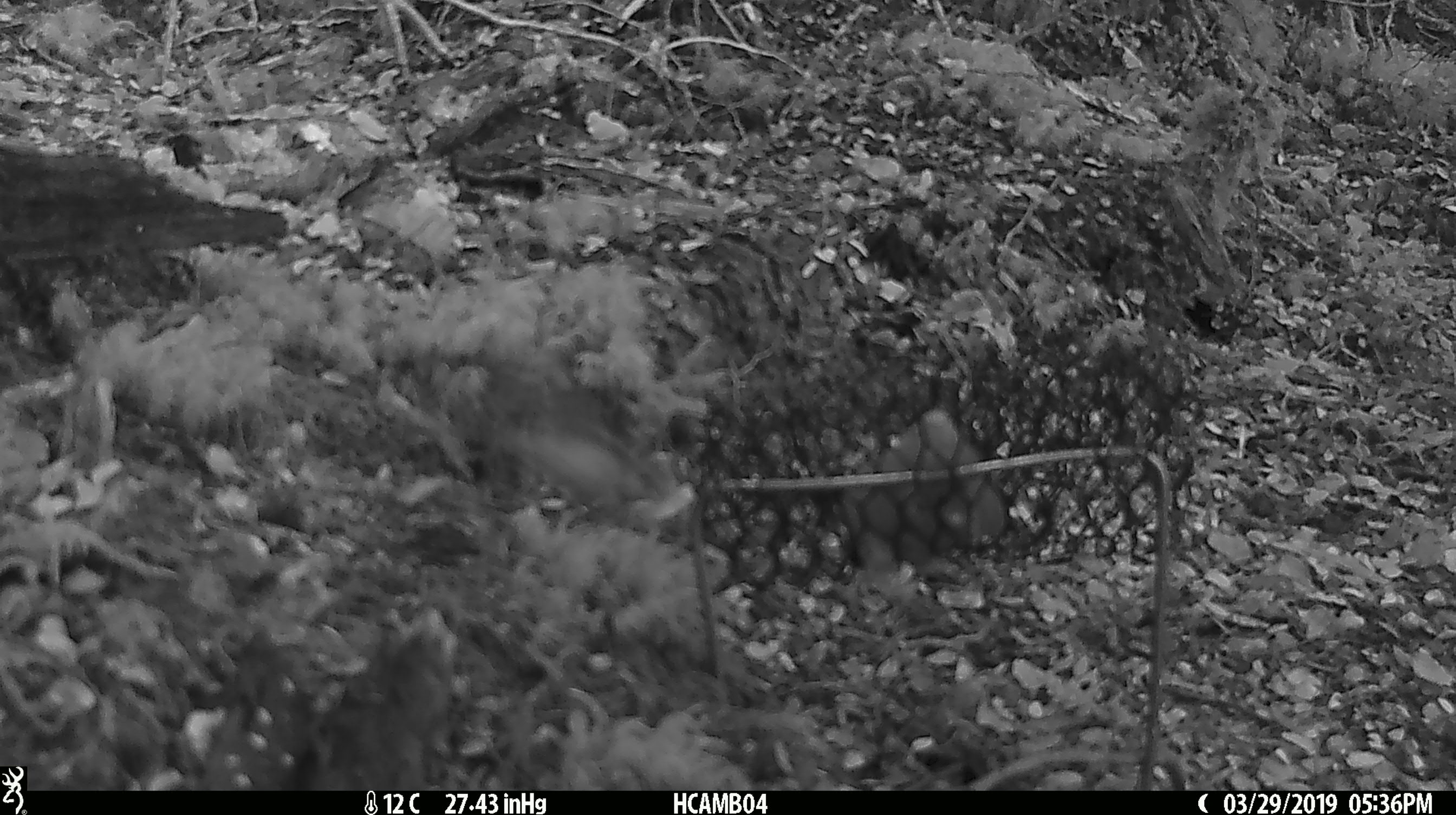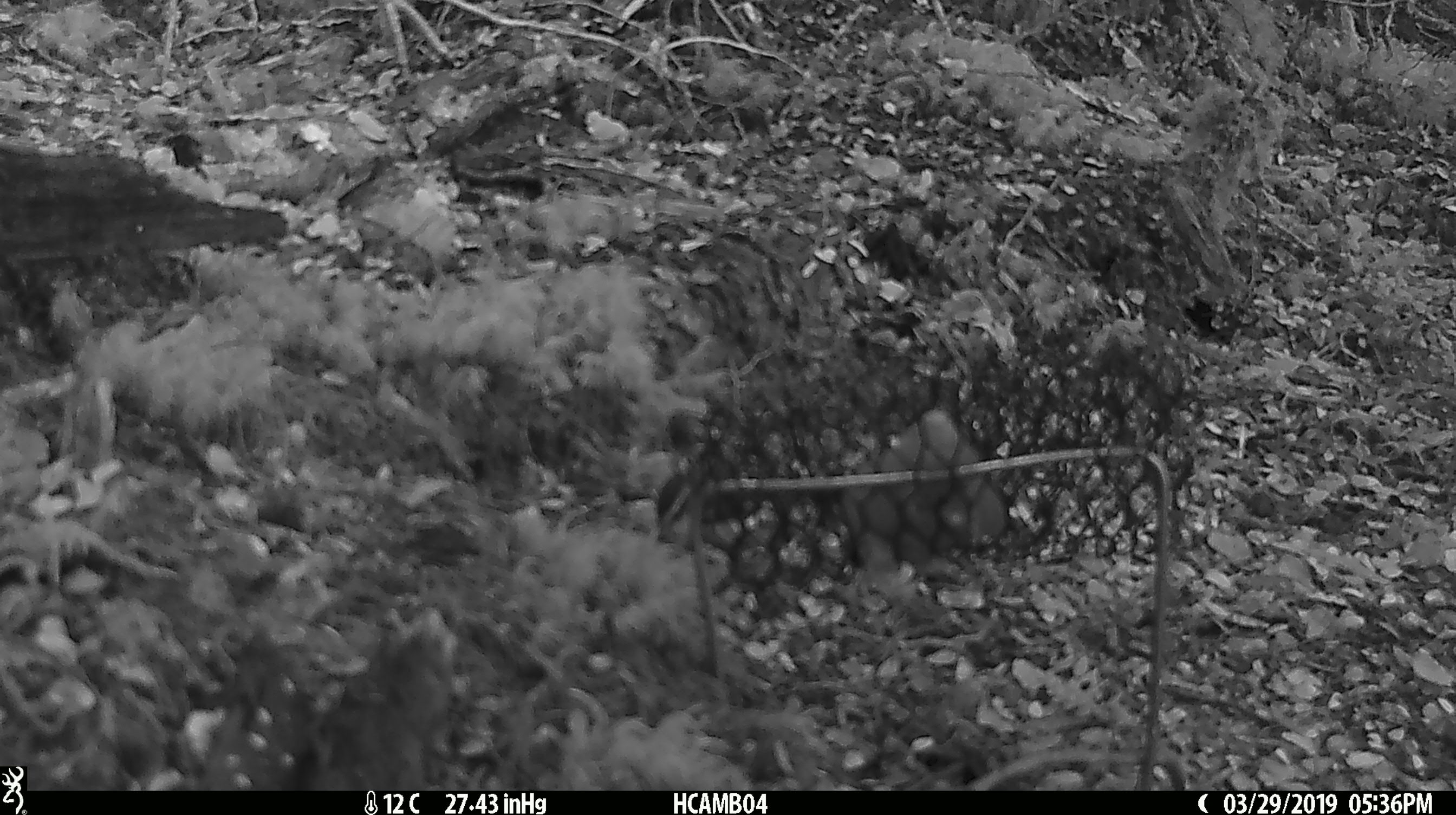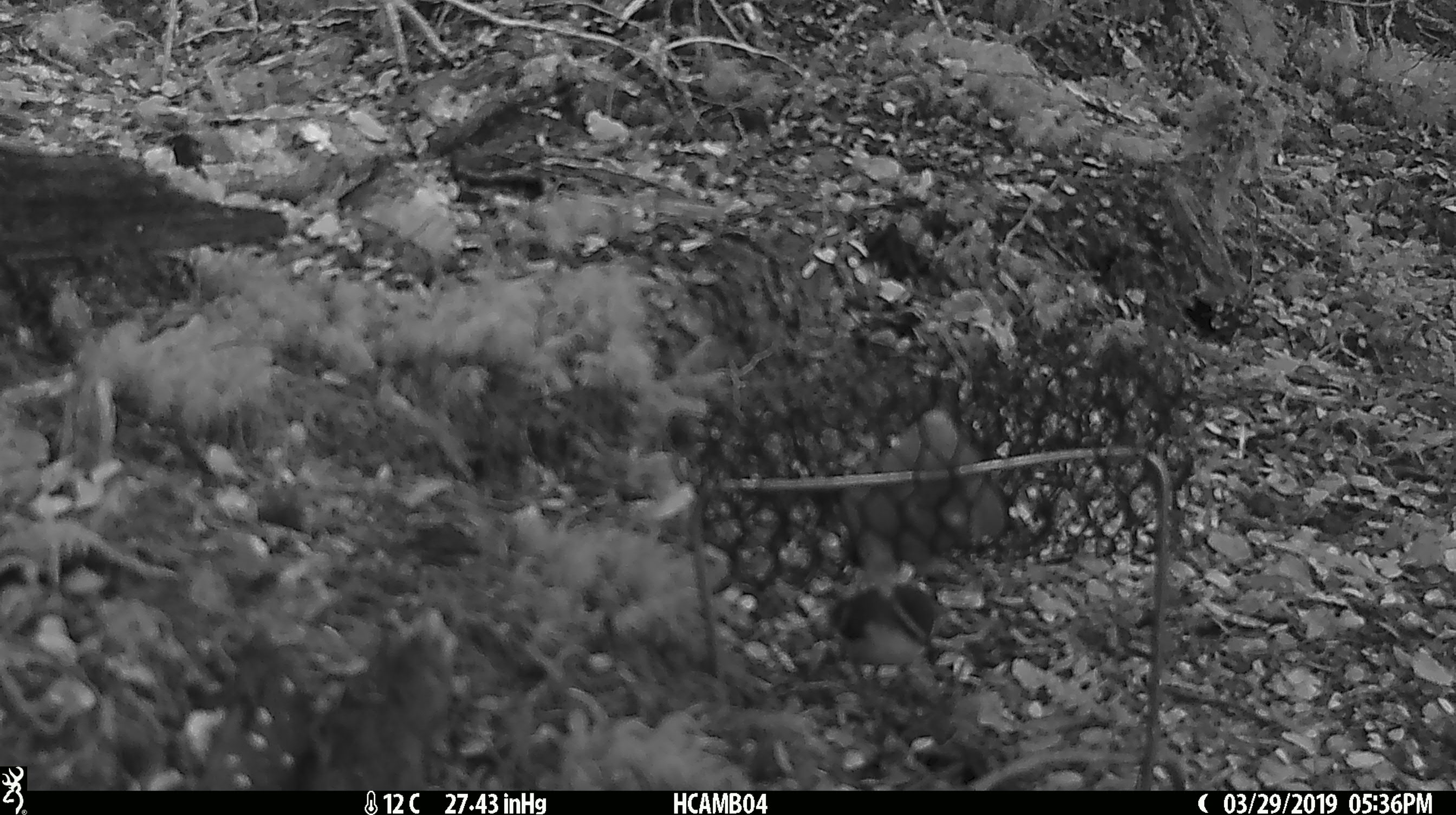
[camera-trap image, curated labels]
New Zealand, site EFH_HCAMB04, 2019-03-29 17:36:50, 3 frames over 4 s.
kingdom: Animalia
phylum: Chordata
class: Aves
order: Passeriformes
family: Acanthisittidae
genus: Acanthisitta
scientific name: Acanthisitta chloris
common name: rifleman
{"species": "rifleman (Acanthisitta chloris)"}